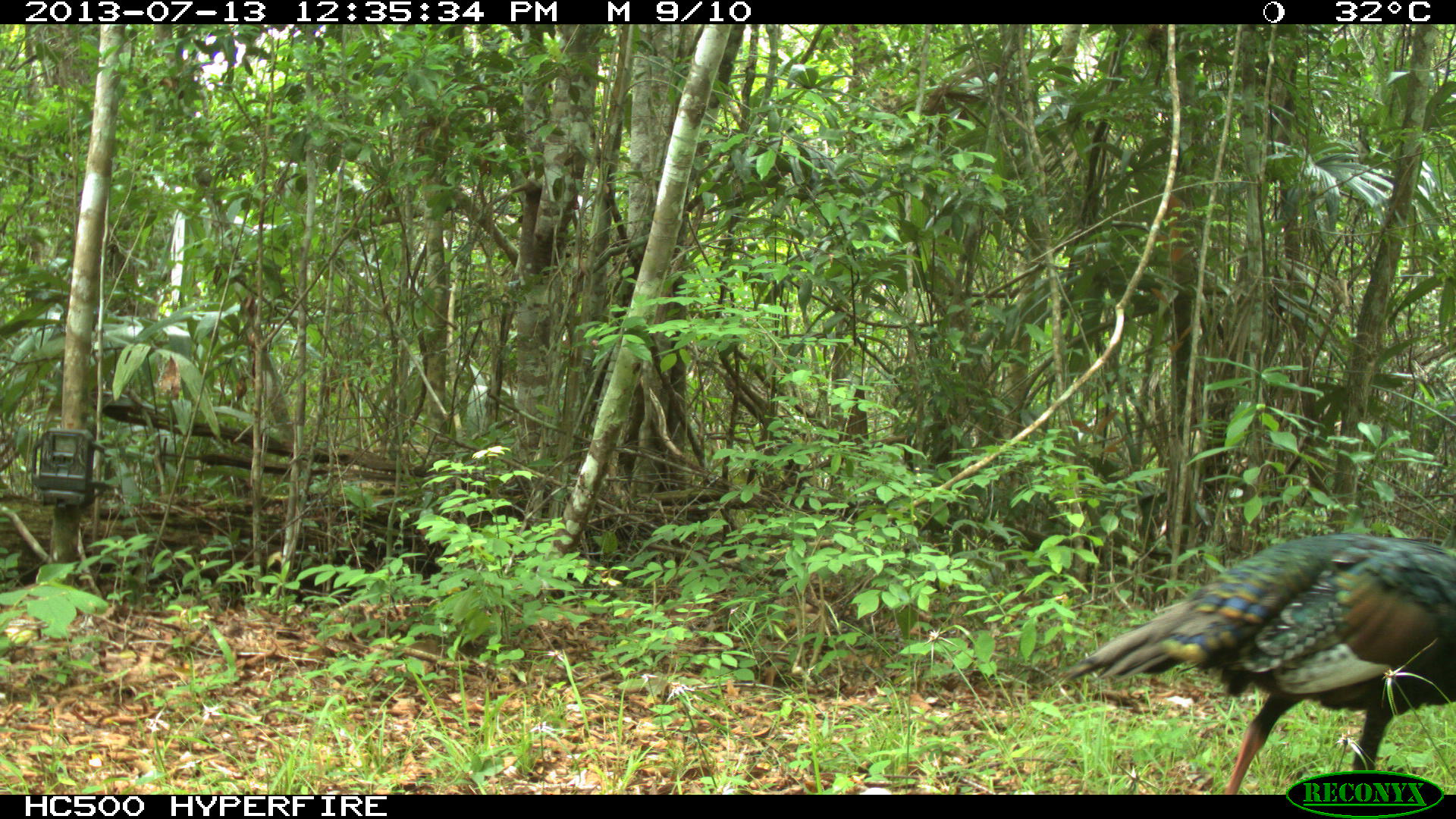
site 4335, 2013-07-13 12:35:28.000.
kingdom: Animalia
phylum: Chordata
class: Aves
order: Galliformes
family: Phasianidae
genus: Meleagris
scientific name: Meleagris ocellata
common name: ocellated turkey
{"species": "Meleagris ocellata (ocellated turkey)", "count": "1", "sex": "female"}